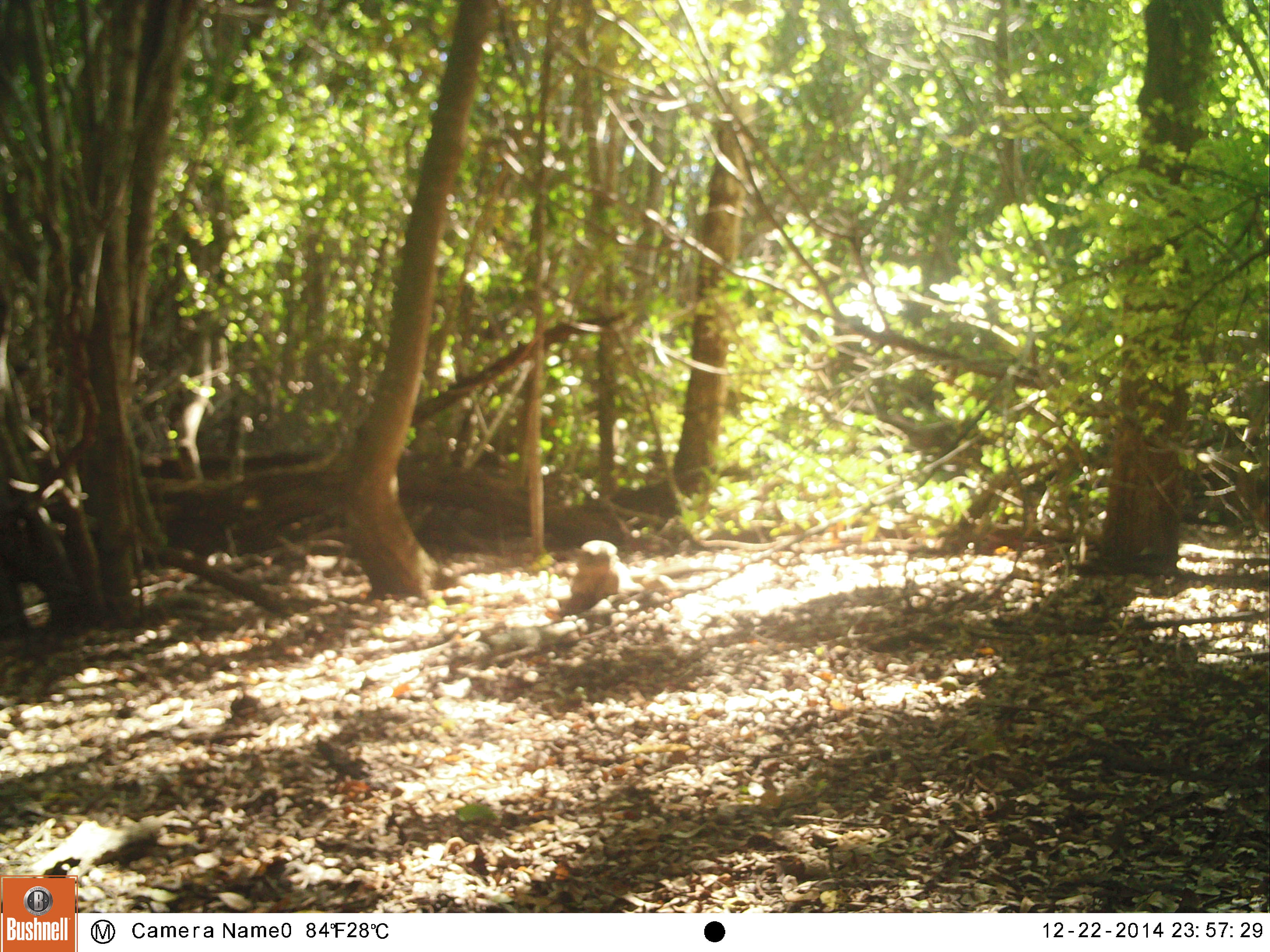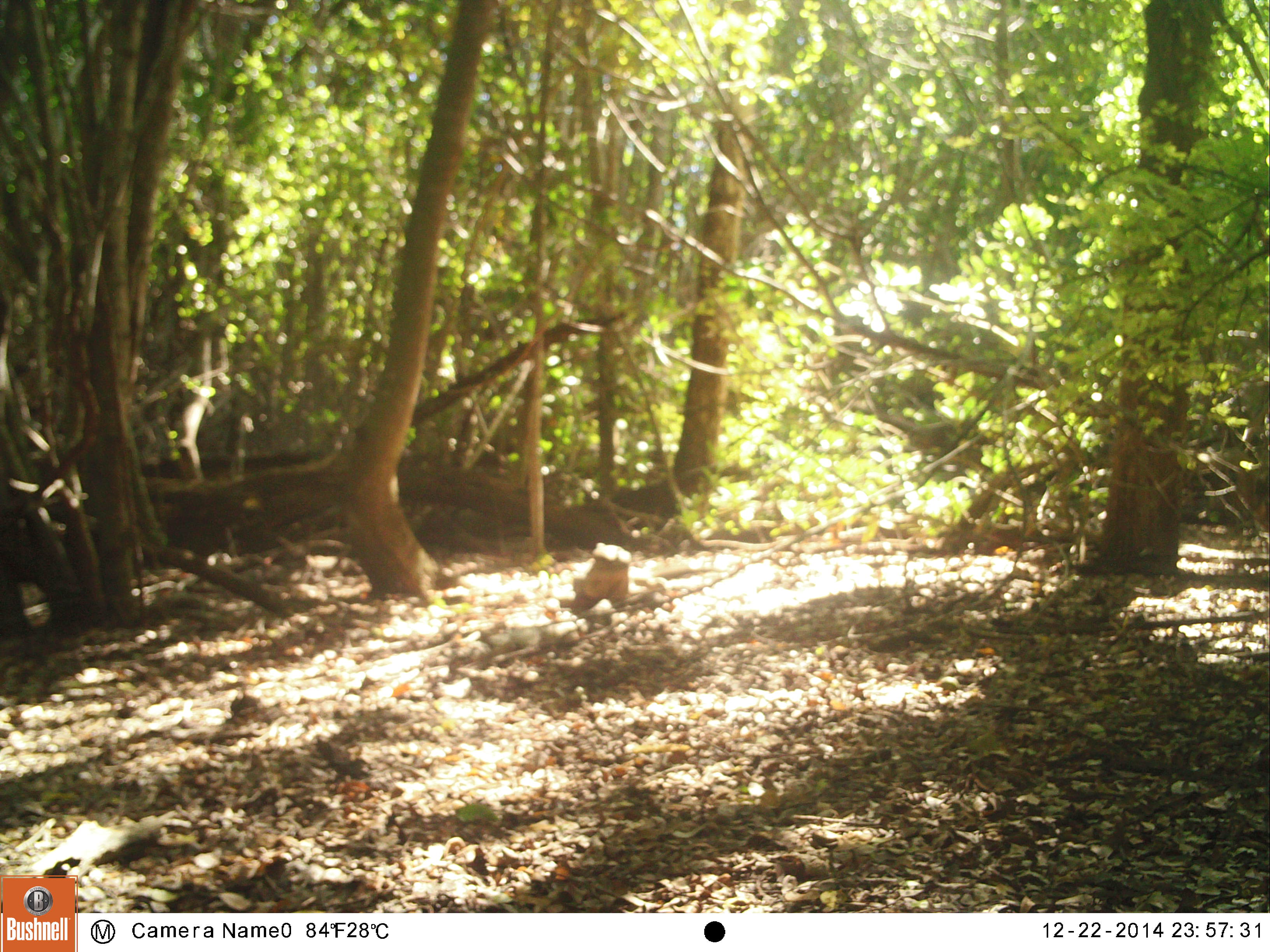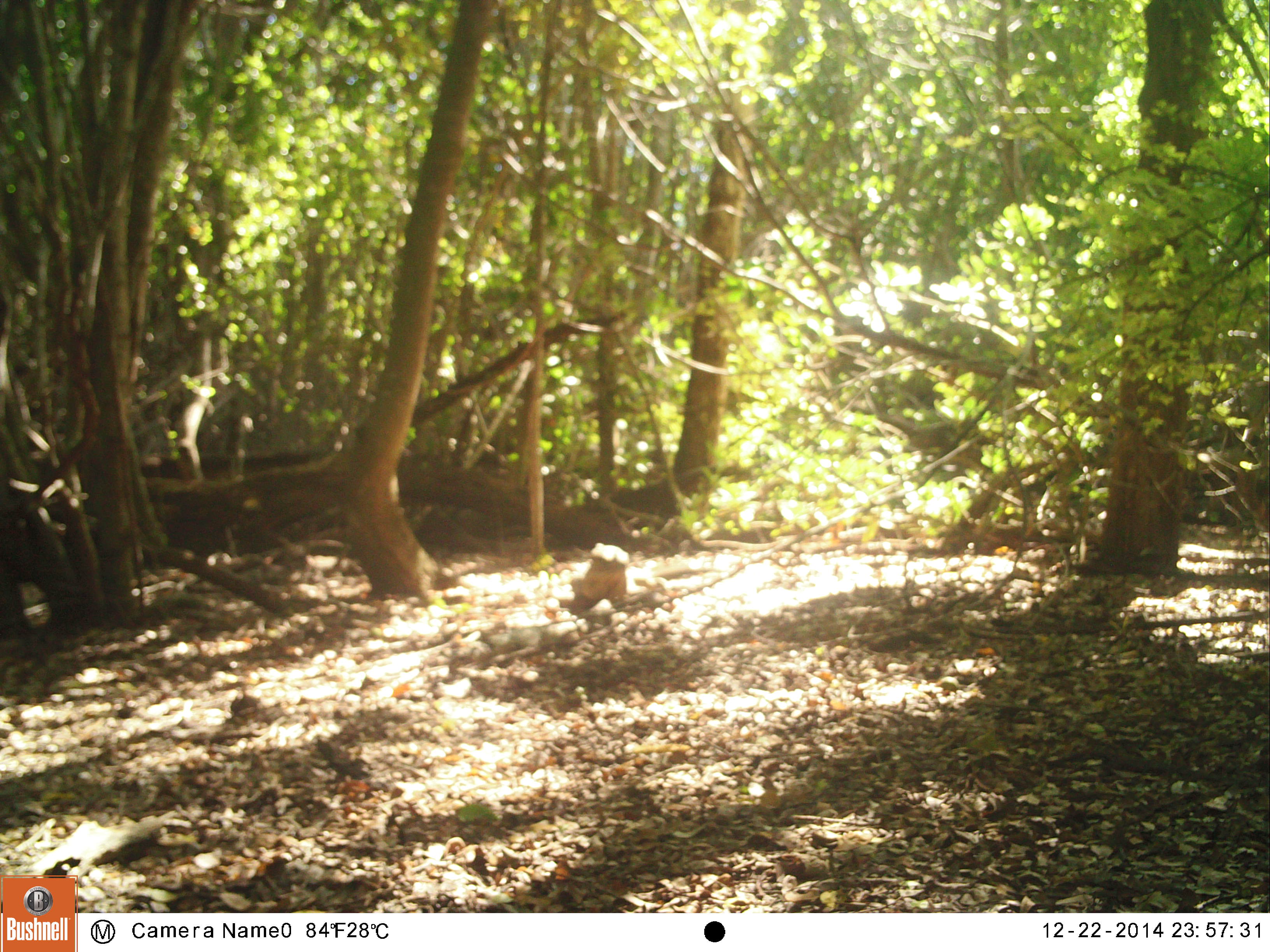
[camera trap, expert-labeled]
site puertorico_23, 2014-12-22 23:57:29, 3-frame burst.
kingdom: Animalia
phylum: Chordata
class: Reptilia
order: Squamata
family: Iguanidae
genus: Iguana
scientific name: Iguana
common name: typical iguanas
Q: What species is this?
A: Iguana (typical iguanas).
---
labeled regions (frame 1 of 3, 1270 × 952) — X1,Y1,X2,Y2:
iguana: 550,537,744,618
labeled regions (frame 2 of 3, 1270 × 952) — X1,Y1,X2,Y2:
iguana: 557,532,717,622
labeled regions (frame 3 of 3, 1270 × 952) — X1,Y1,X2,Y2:
iguana: 555,544,724,625